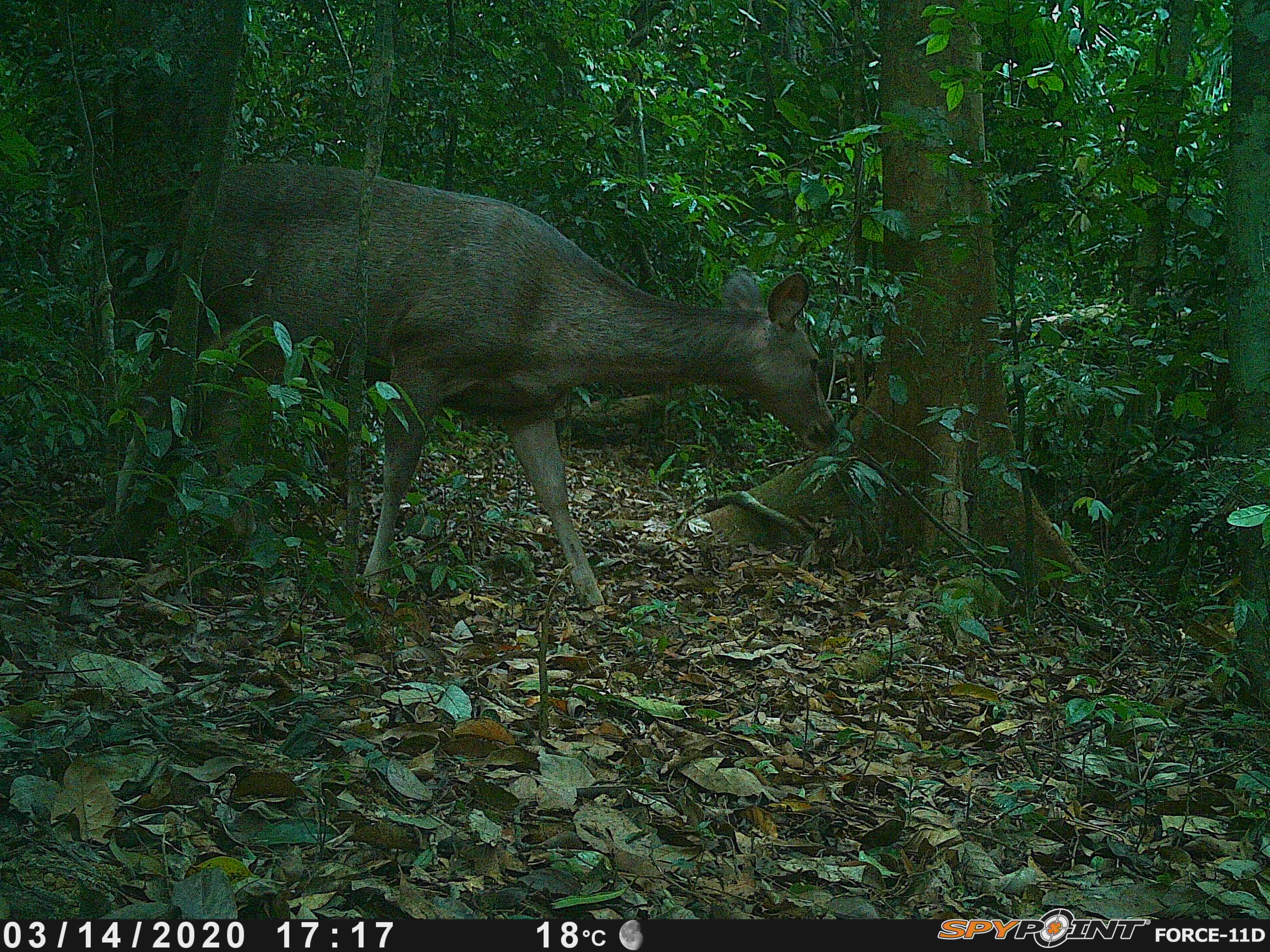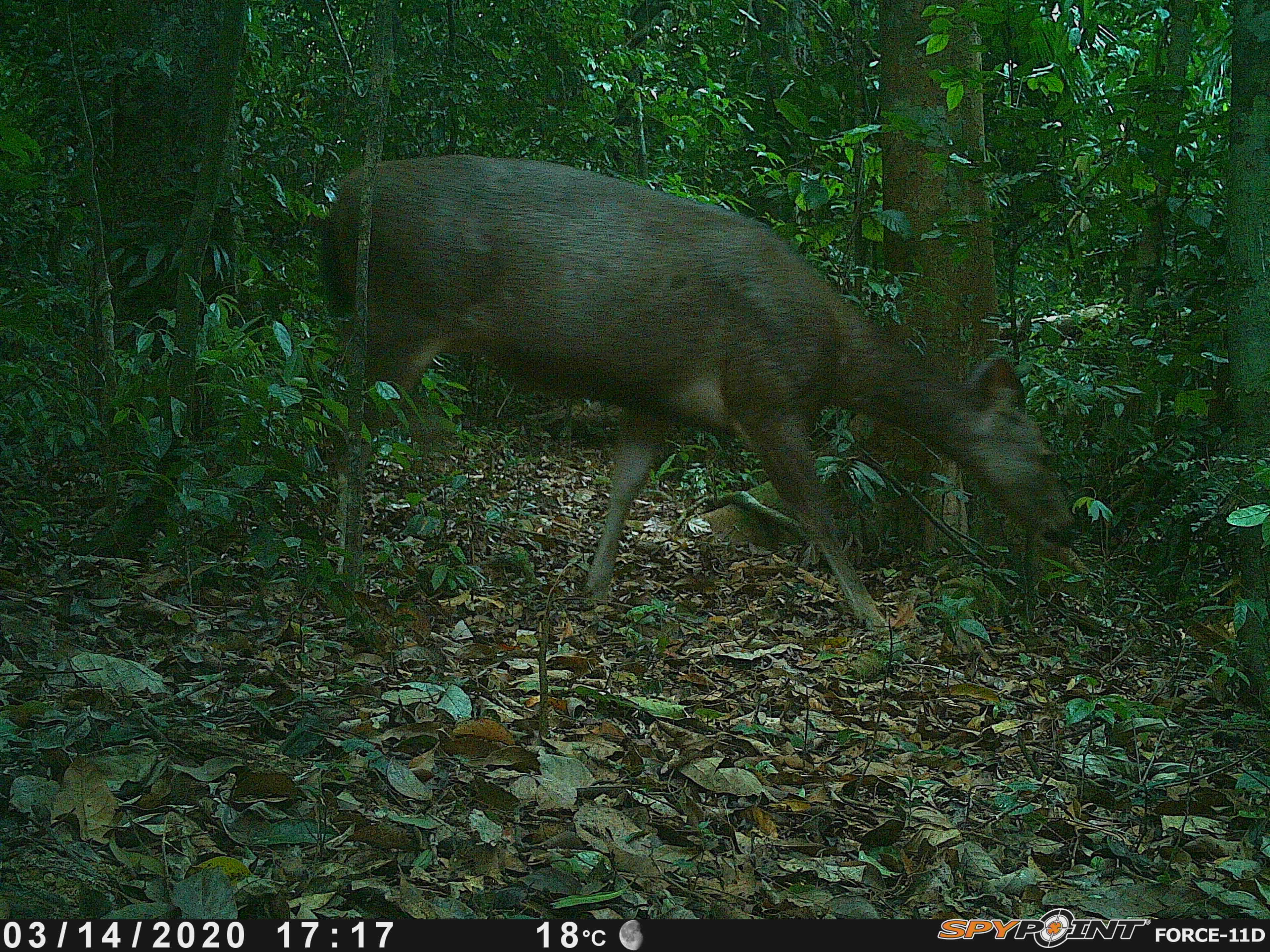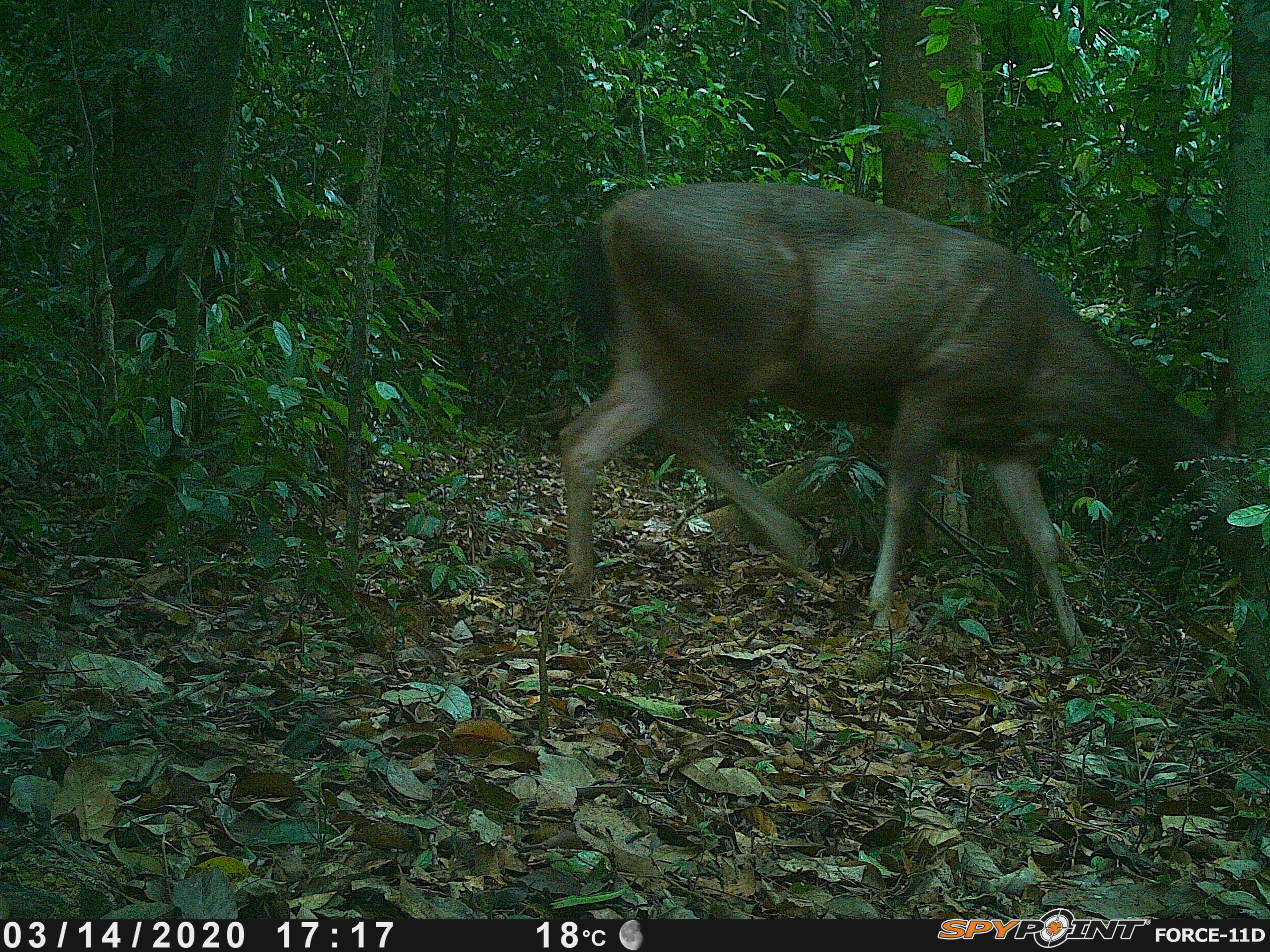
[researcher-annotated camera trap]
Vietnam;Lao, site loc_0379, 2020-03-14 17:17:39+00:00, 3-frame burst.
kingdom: Animalia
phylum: Chordata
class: Mammalia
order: Artiodactyla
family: Cervidae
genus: Rusa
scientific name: Rusa unicolor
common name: sambar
Sambar (Rusa unicolor). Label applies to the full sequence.